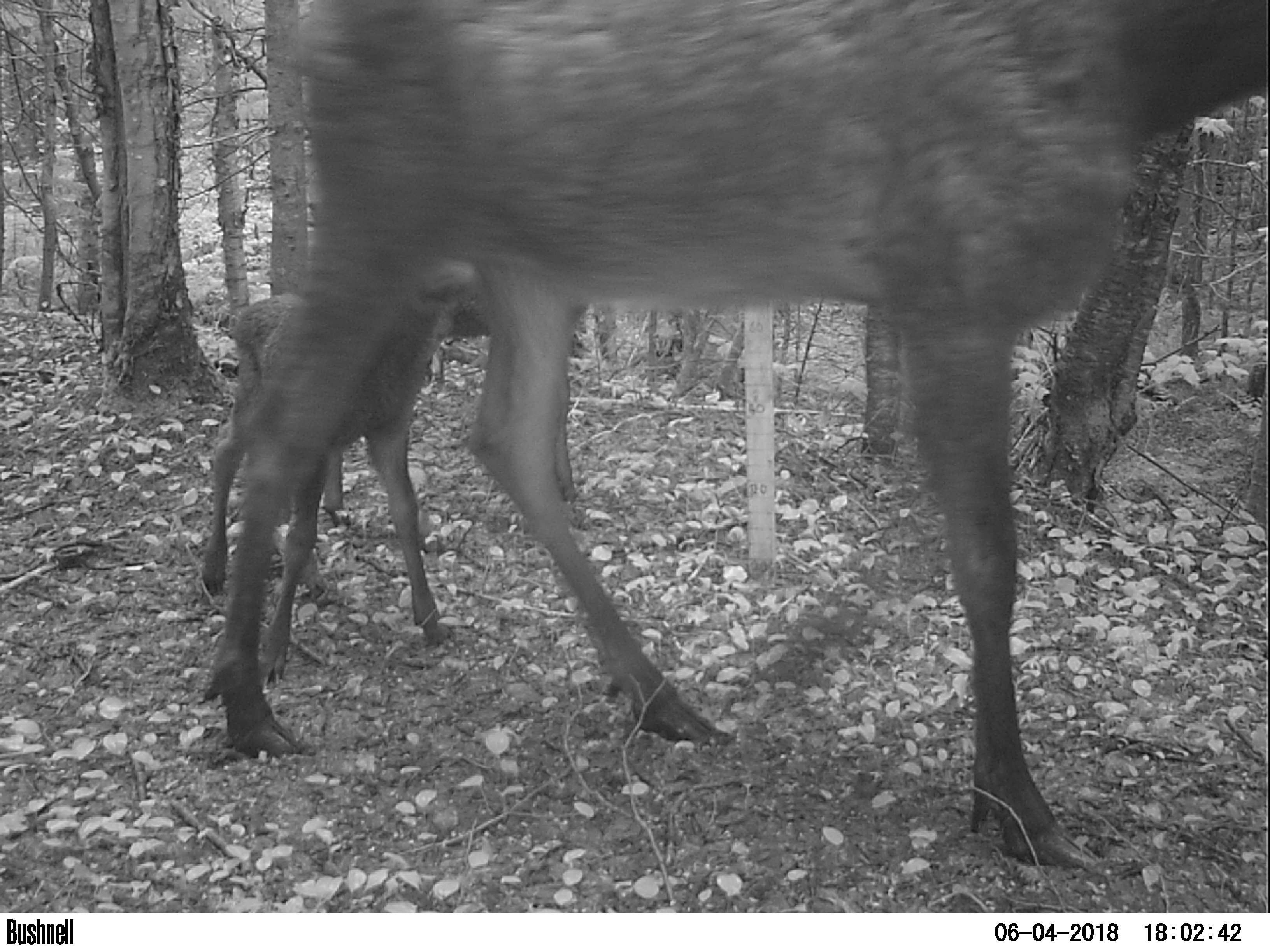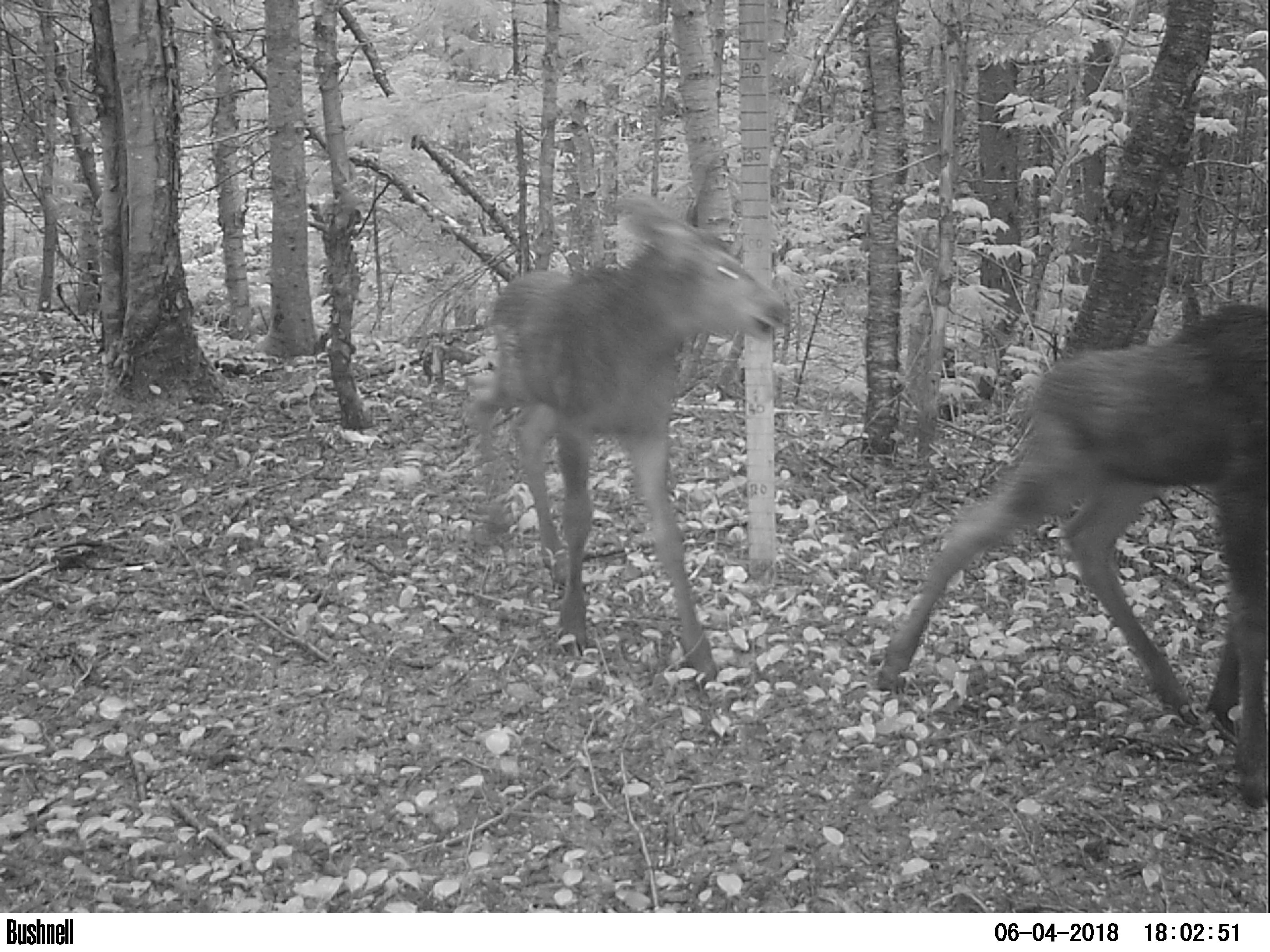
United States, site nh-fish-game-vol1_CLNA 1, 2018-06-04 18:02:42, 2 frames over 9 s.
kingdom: Animalia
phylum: Chordata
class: Mammalia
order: Artiodactyla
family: Cervidae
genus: Alces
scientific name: Alces alces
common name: moose